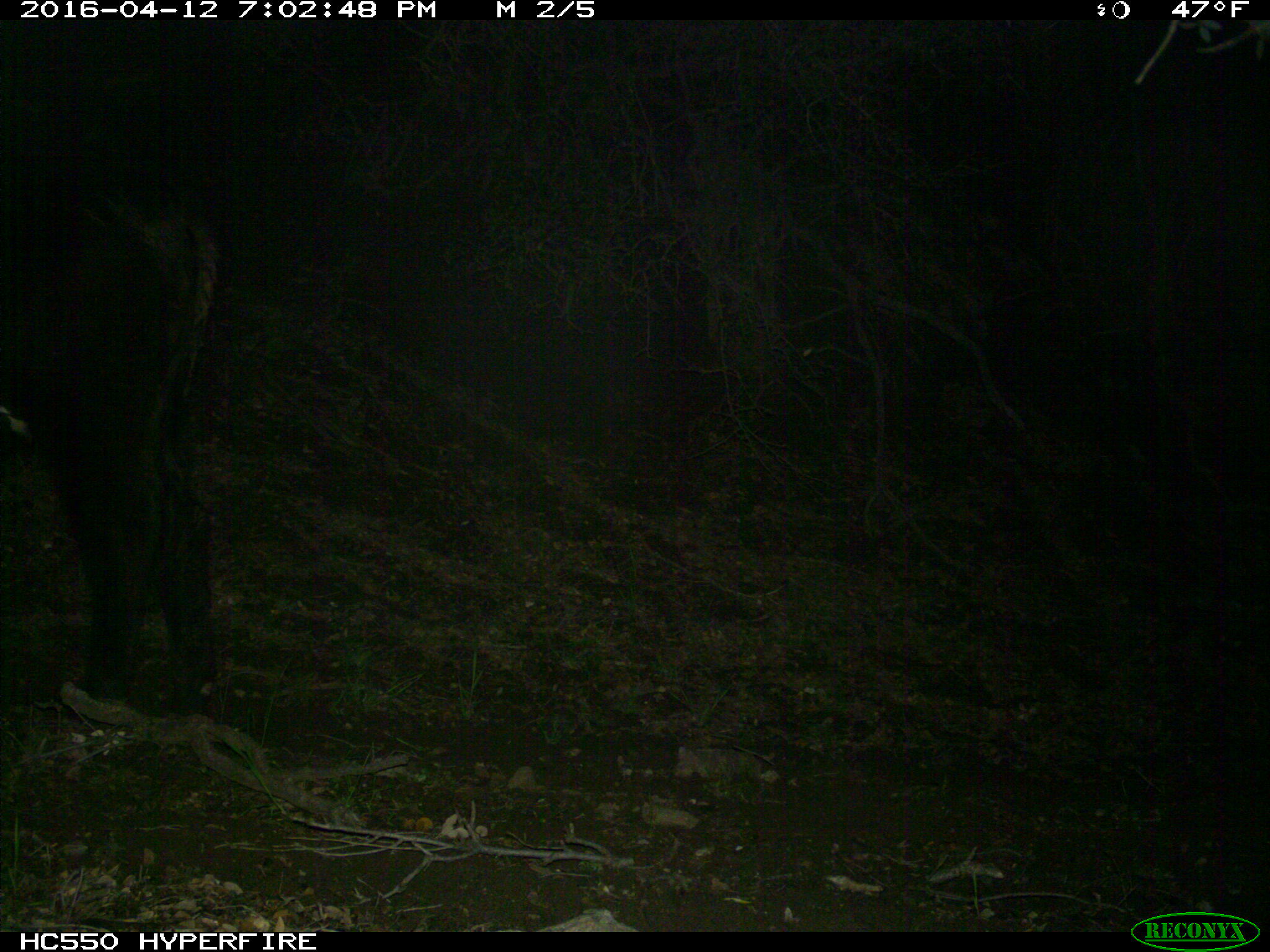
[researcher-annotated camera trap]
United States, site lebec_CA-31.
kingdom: Animalia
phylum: Chordata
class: Mammalia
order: Artiodactyla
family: Bovidae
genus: Bos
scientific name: Bos taurus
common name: domestic cow